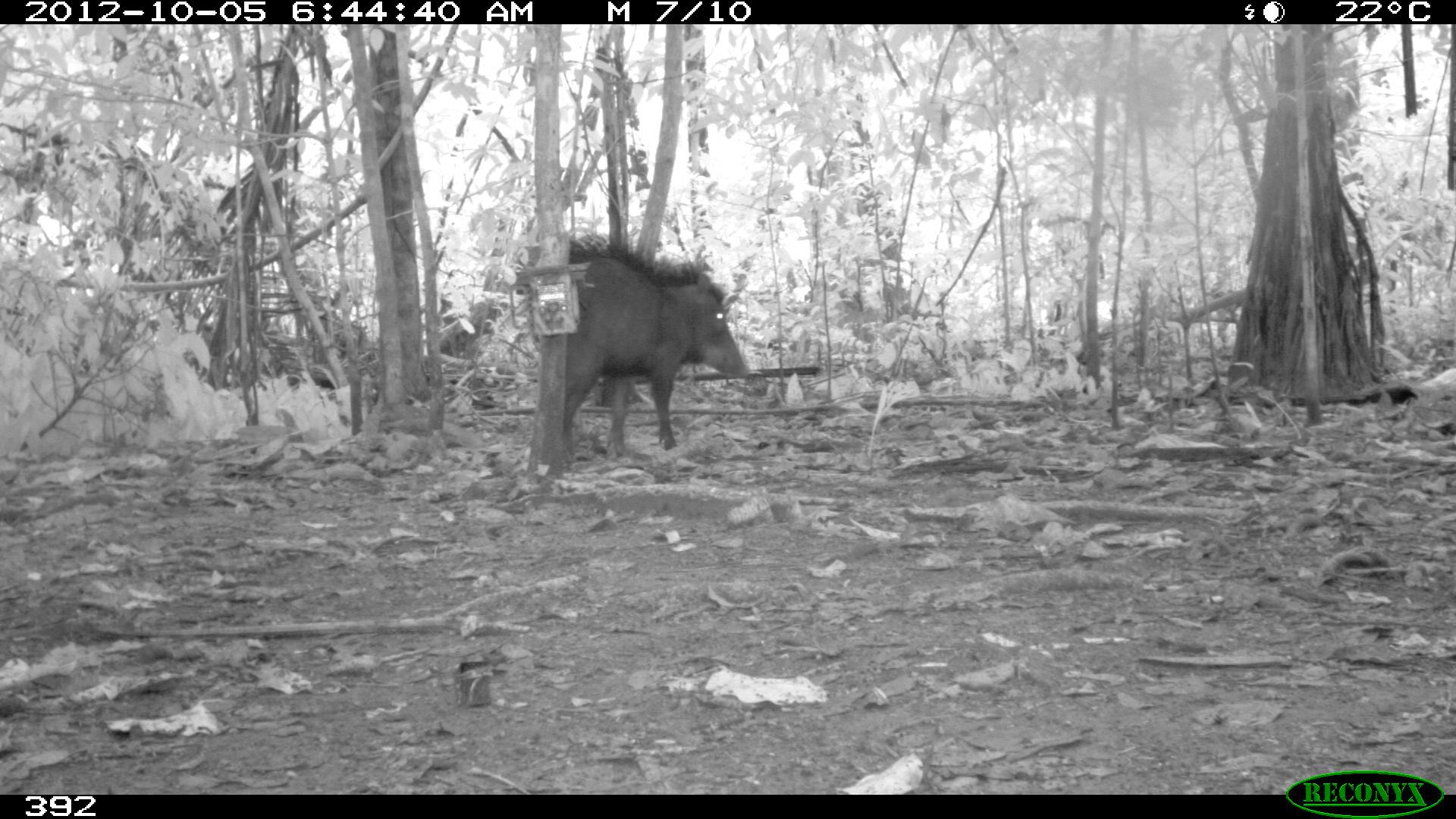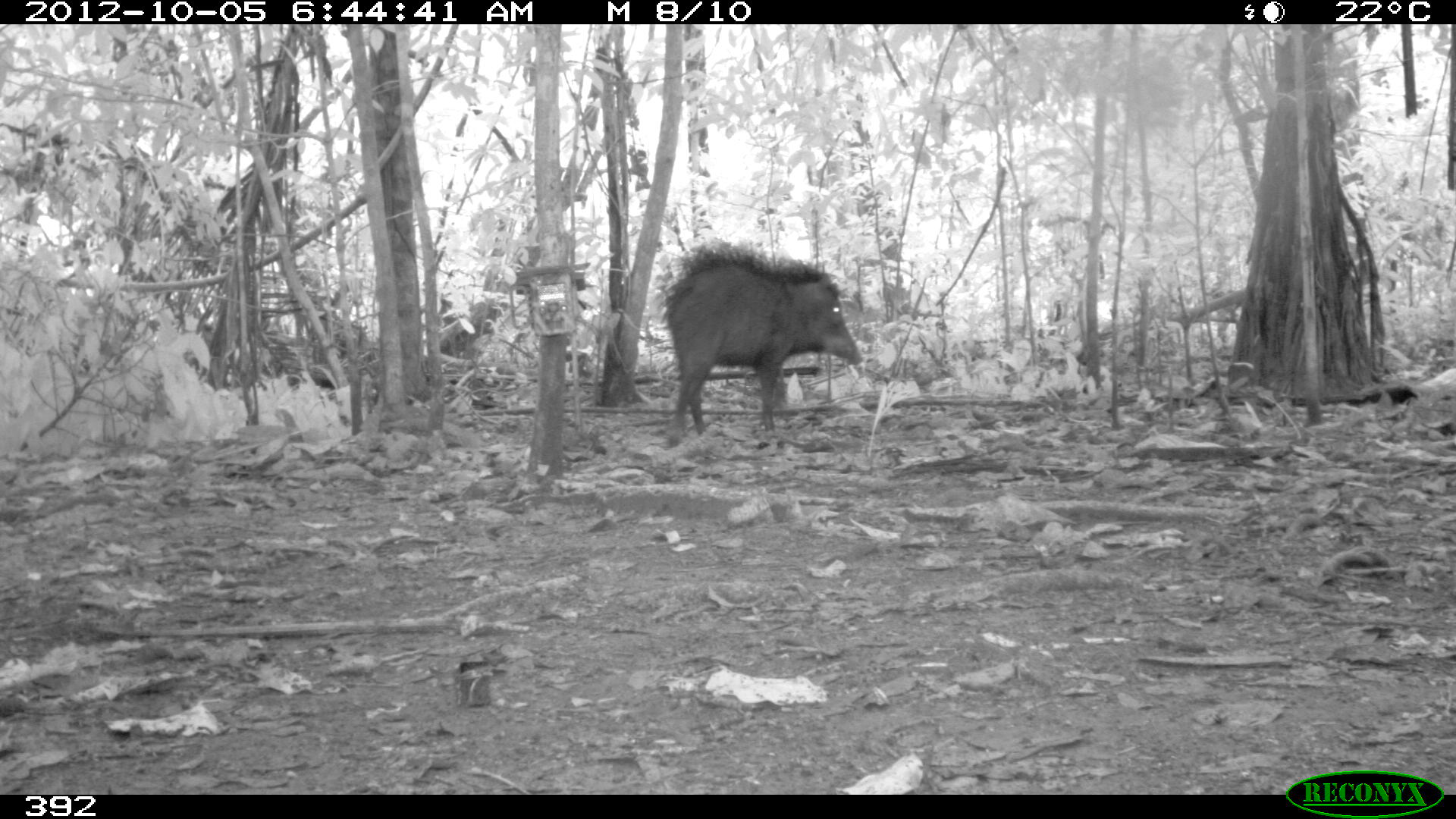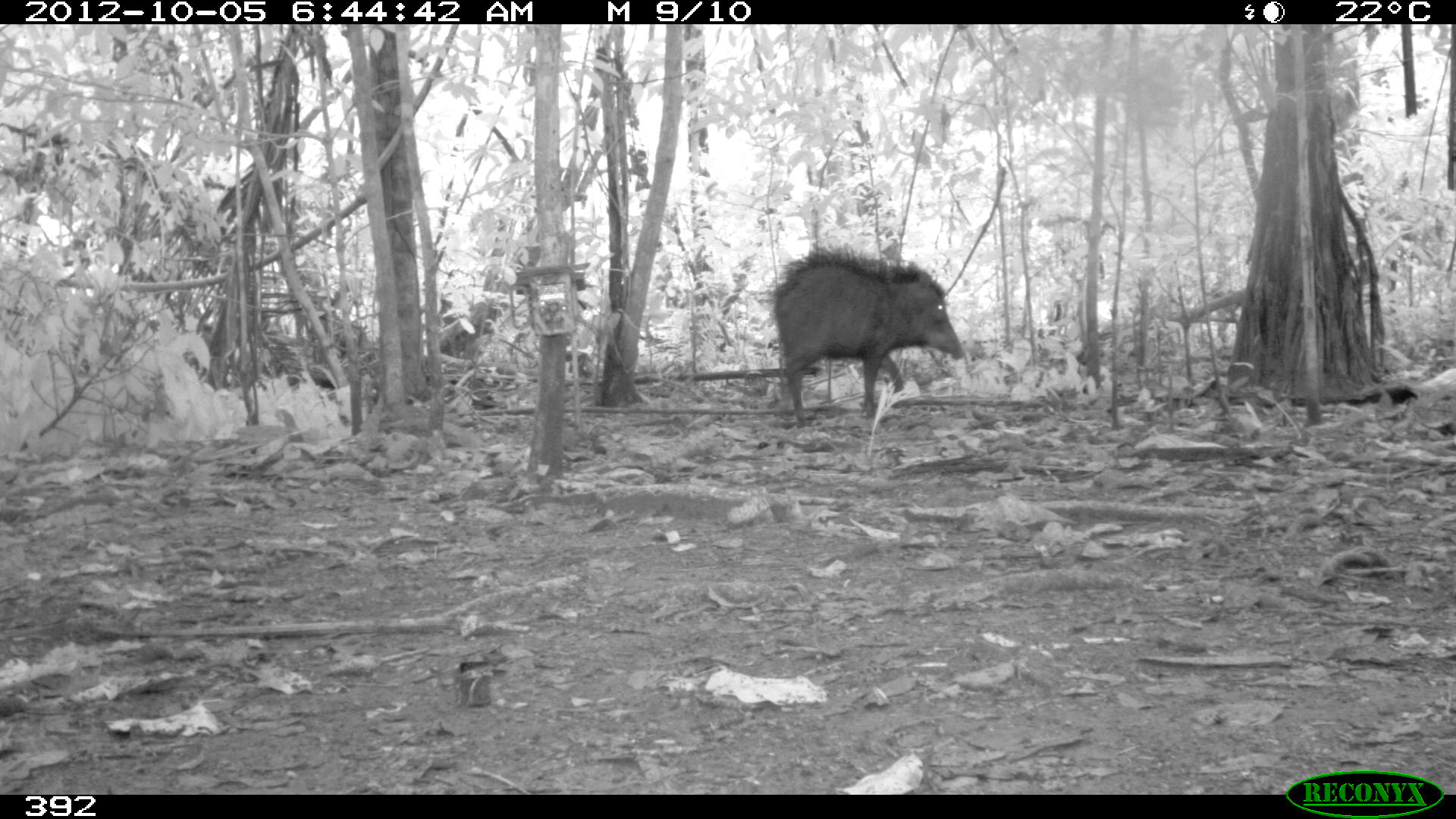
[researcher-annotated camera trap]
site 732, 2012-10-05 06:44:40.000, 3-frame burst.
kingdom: Animalia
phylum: Chordata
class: Mammalia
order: Artiodactyla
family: Tayassuidae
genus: Tayassu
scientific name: Tayassu pecari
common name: white-lipped peccary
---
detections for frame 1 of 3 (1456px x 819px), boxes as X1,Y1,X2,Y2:
tayassu pecari: 532,232,751,458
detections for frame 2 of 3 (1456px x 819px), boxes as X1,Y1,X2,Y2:
tayassu pecari: 658,243,863,447